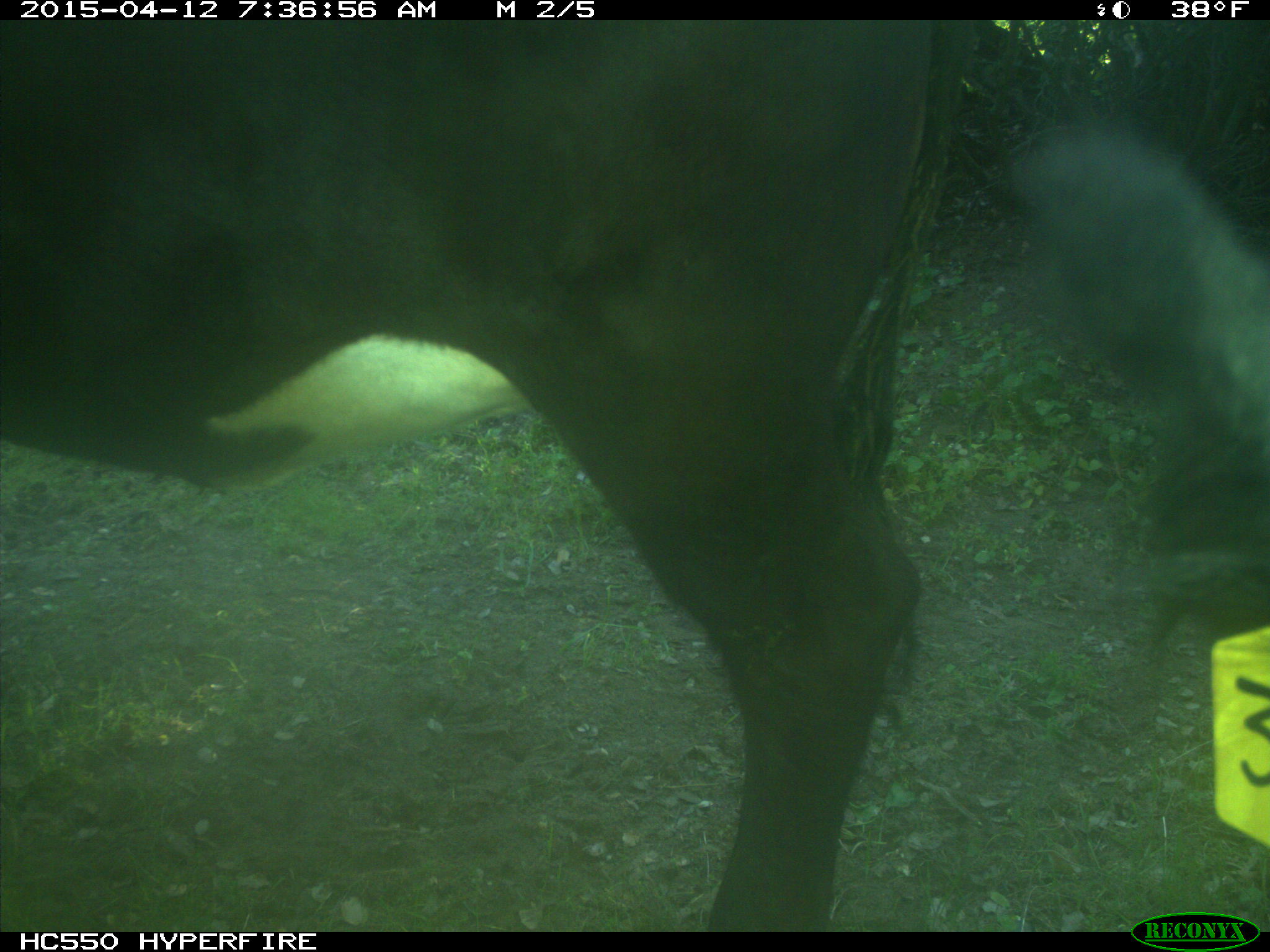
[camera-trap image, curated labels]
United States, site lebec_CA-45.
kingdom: Animalia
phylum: Chordata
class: Mammalia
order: Artiodactyla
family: Bovidae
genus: Bos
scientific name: Bos taurus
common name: domestic cow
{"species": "Bos taurus (domestic cow)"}